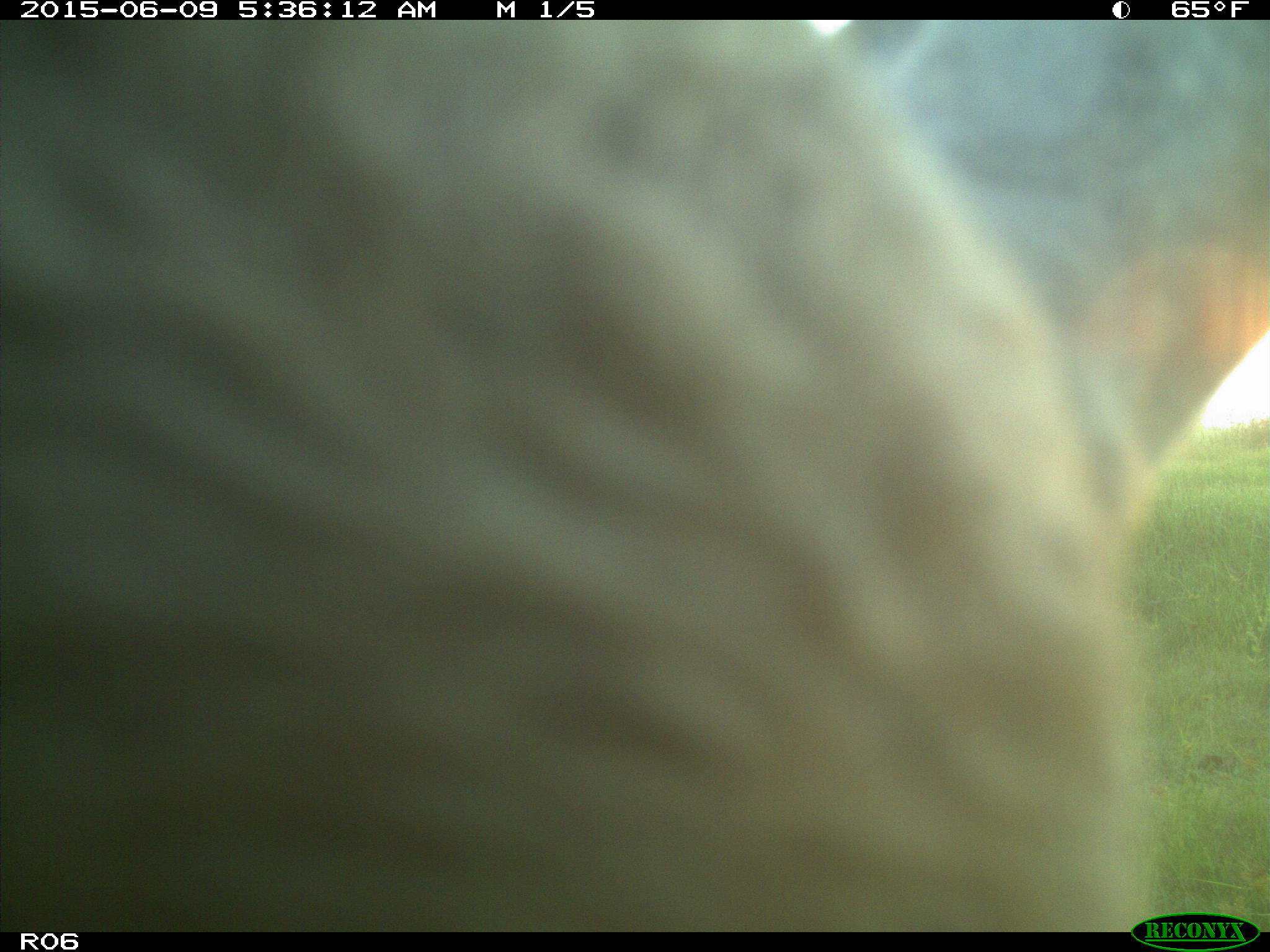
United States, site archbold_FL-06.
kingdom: Animalia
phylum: Chordata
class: Mammalia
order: Artiodactyla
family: Bovidae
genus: Bos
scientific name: Bos taurus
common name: domestic cow